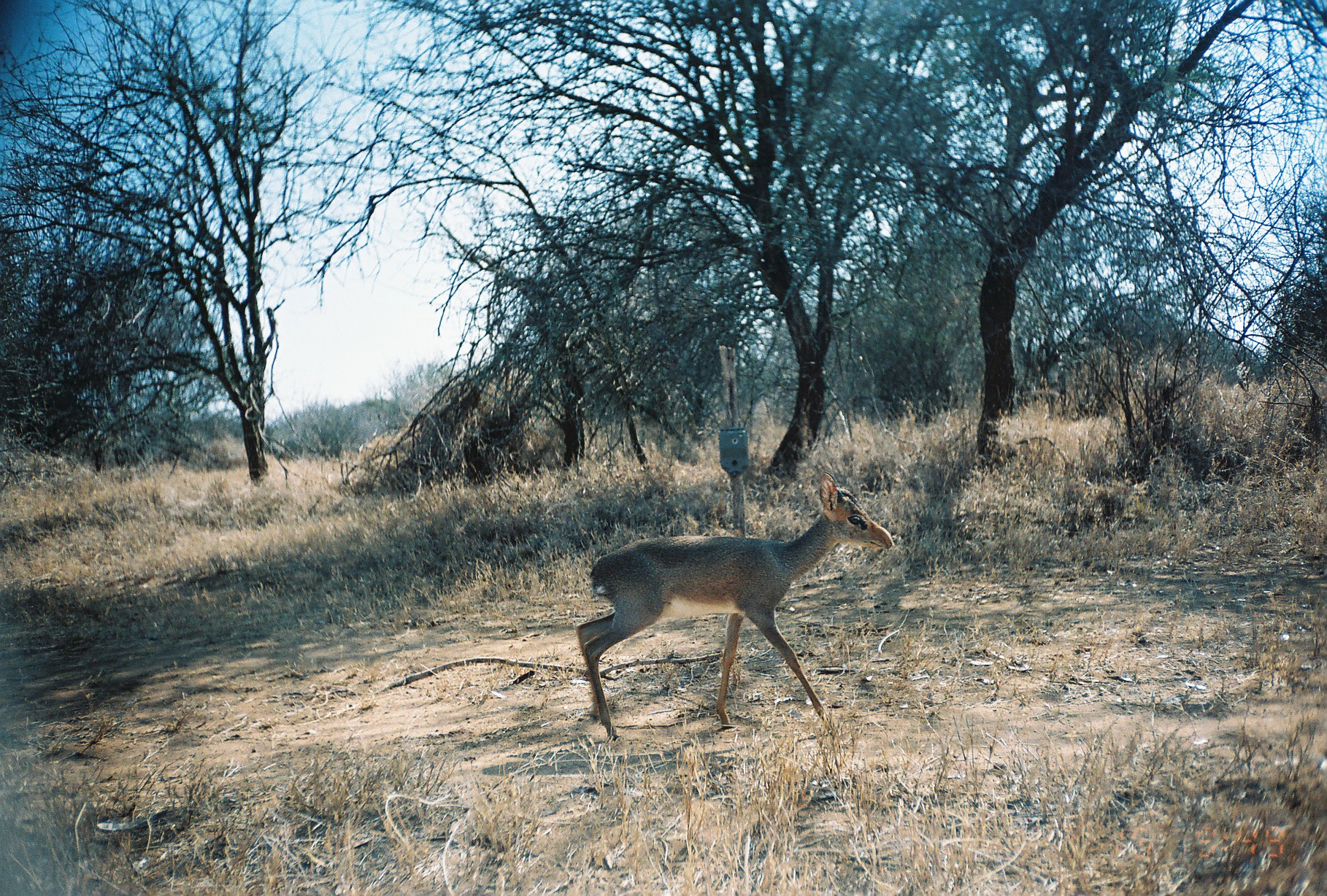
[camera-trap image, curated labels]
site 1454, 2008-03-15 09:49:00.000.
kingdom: Animalia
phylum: Chordata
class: Mammalia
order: Artiodactyla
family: Bovidae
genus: Madoqua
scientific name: Madoqua guentheri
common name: günther's dik-dik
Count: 1.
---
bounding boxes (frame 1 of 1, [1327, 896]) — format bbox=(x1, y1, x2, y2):
madoqua guentheri: bbox=(576, 471, 892, 741)